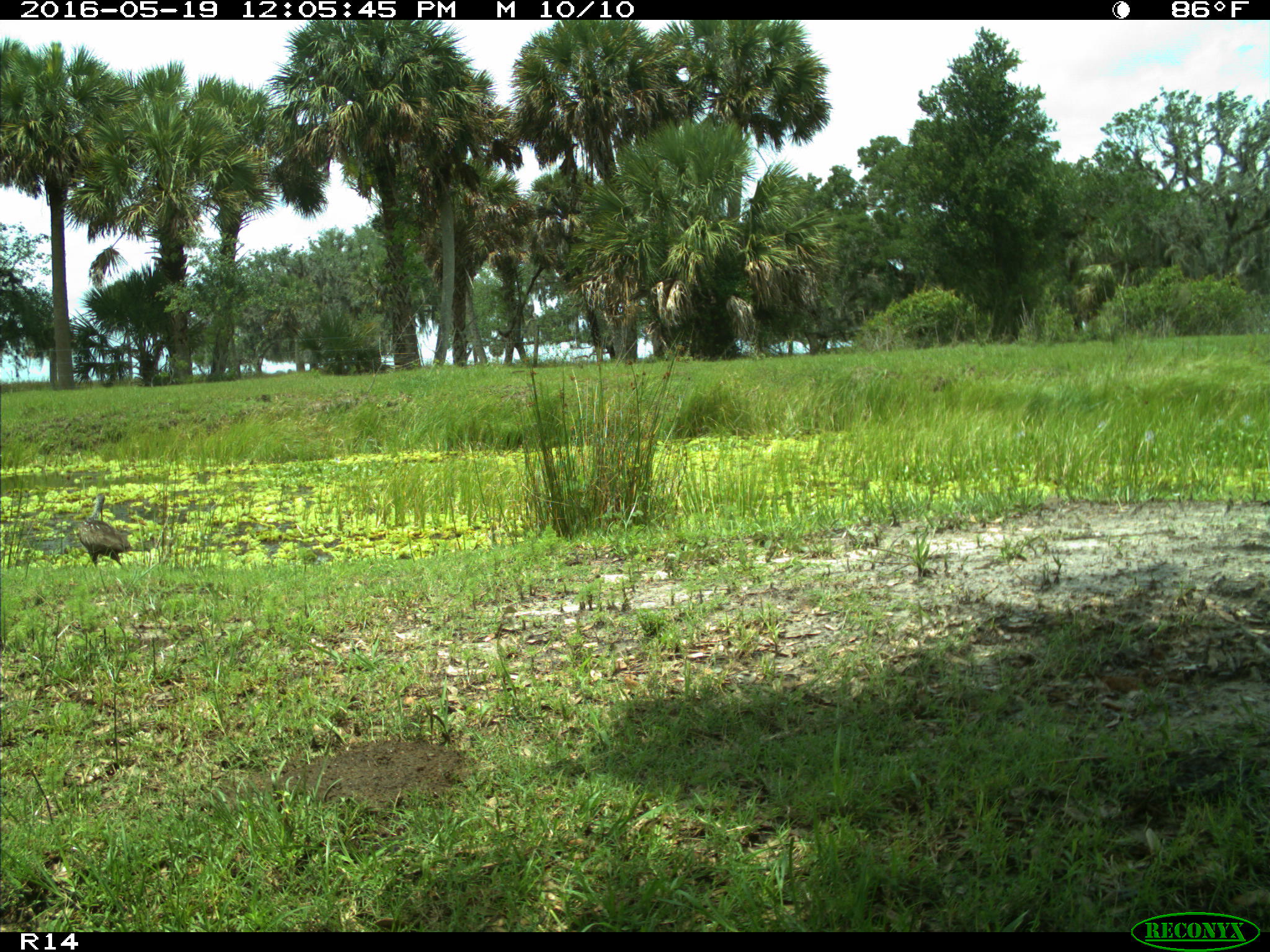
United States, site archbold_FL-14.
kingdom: Animalia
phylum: Chordata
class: Aves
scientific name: Aves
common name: birds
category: unidentified bird